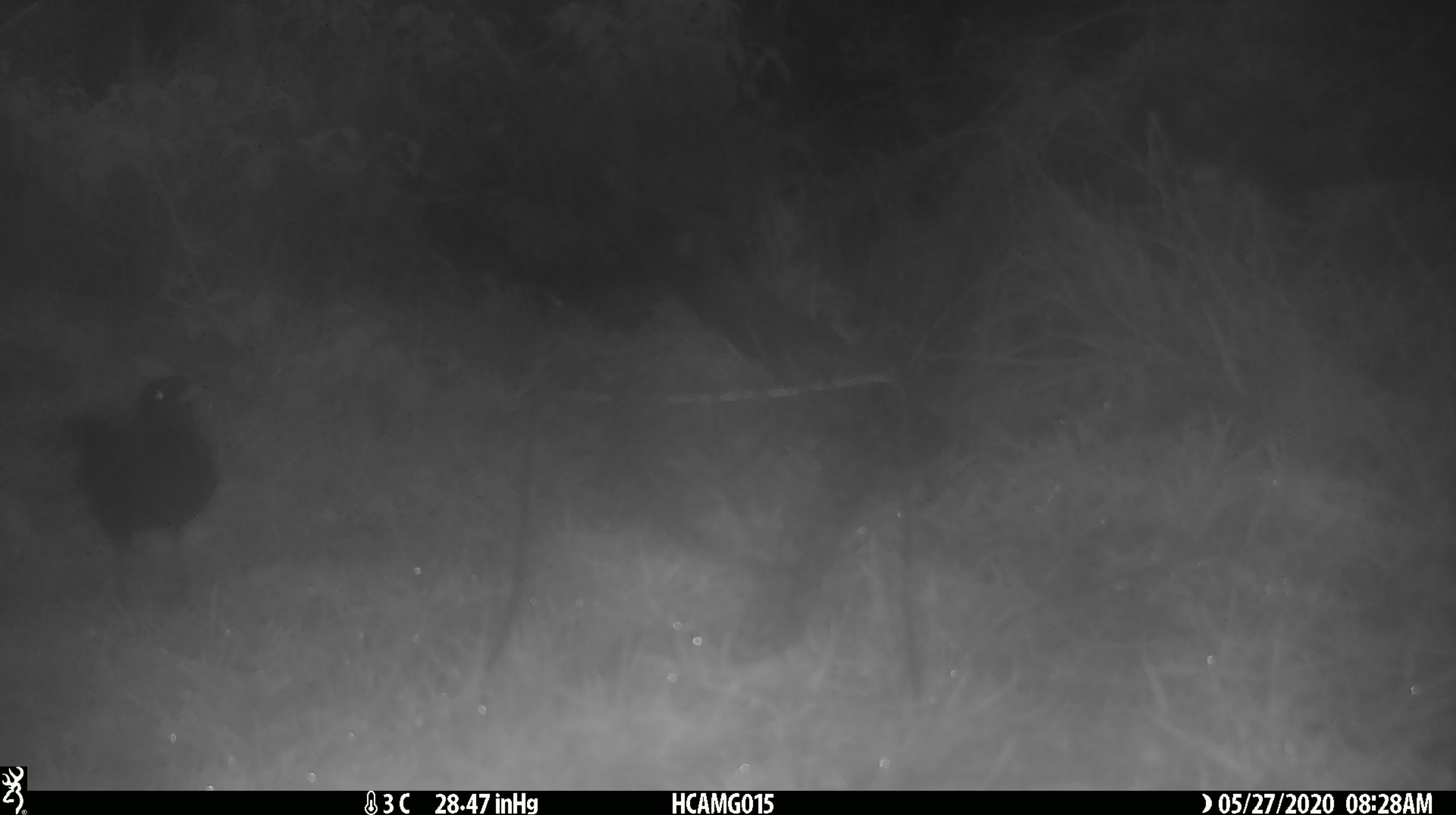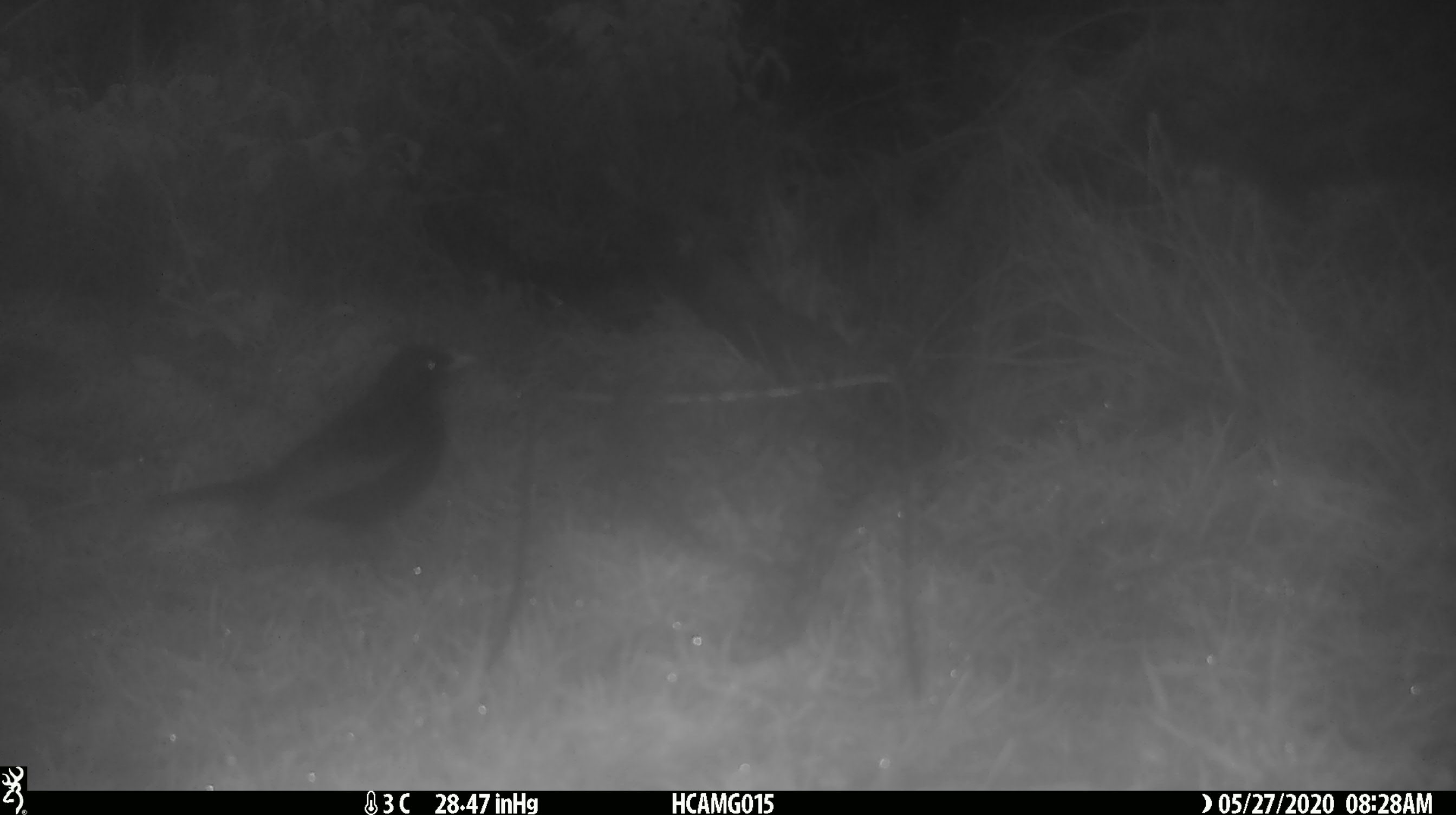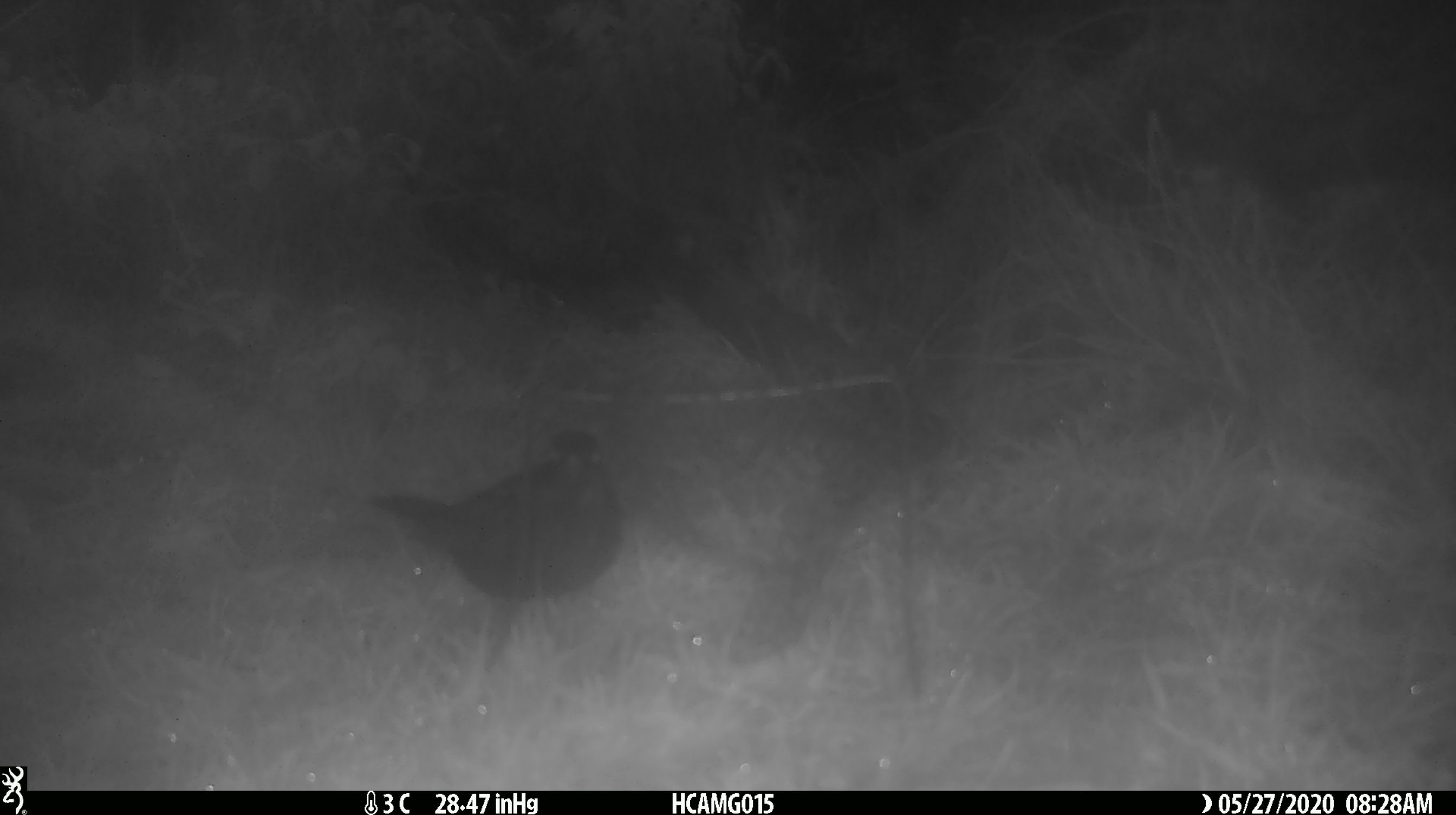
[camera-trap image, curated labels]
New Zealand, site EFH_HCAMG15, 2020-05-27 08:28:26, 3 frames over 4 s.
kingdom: Animalia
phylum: Chordata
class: Aves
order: Passeriformes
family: Turdidae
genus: Turdus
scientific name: Turdus merula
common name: eurasian blackbird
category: blackbird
Blackbird (eurasian blackbird) (Turdus merula).